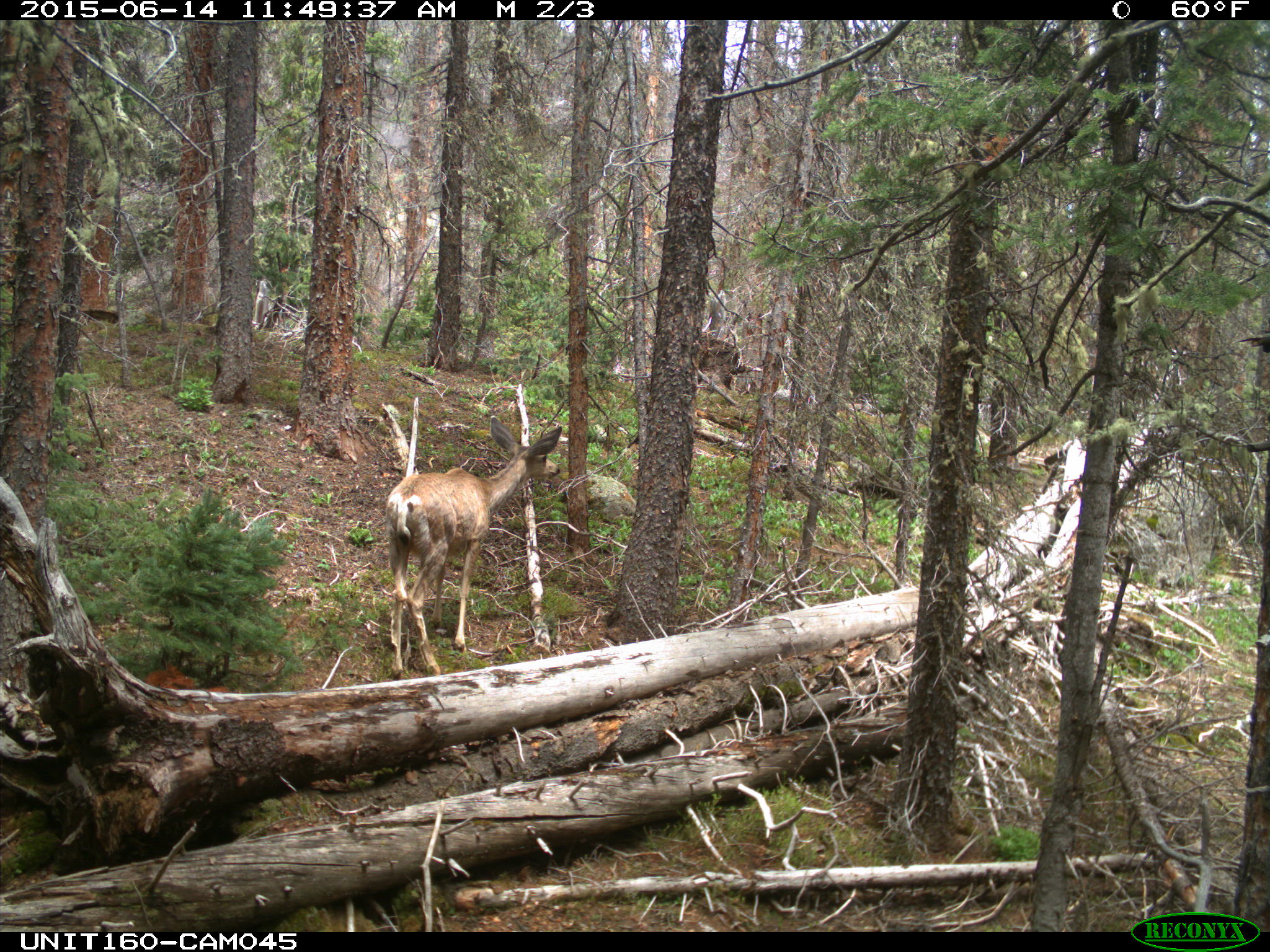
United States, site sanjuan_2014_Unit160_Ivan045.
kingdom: Animalia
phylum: Chordata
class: Mammalia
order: Artiodactyla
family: Cervidae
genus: Odocoileus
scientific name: Odocoileus hemionus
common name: mule deer